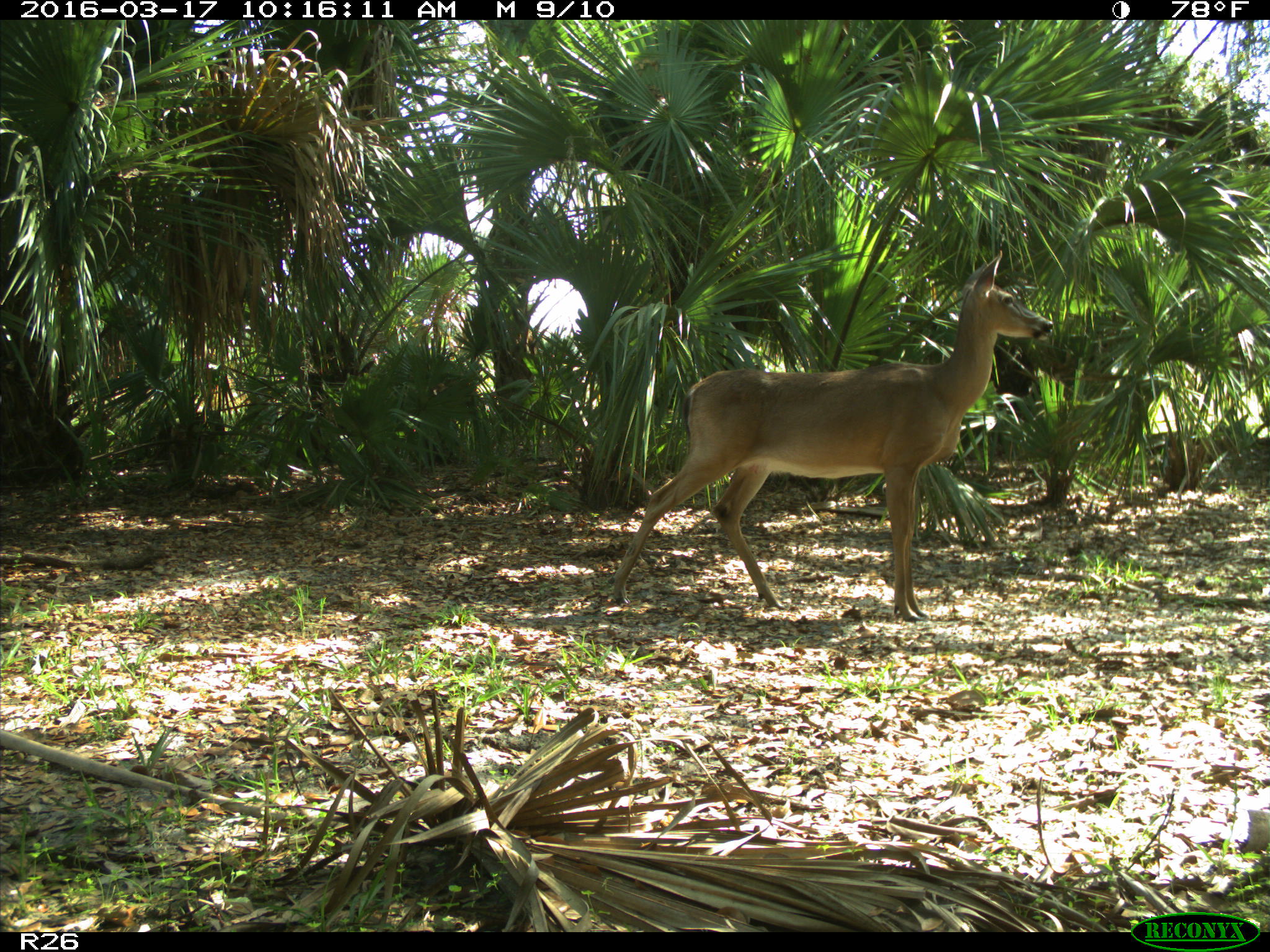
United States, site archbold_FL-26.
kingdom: Animalia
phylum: Chordata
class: Mammalia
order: Artiodactyla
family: Cervidae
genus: Odocoileus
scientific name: Odocoileus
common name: deer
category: unidentified deer